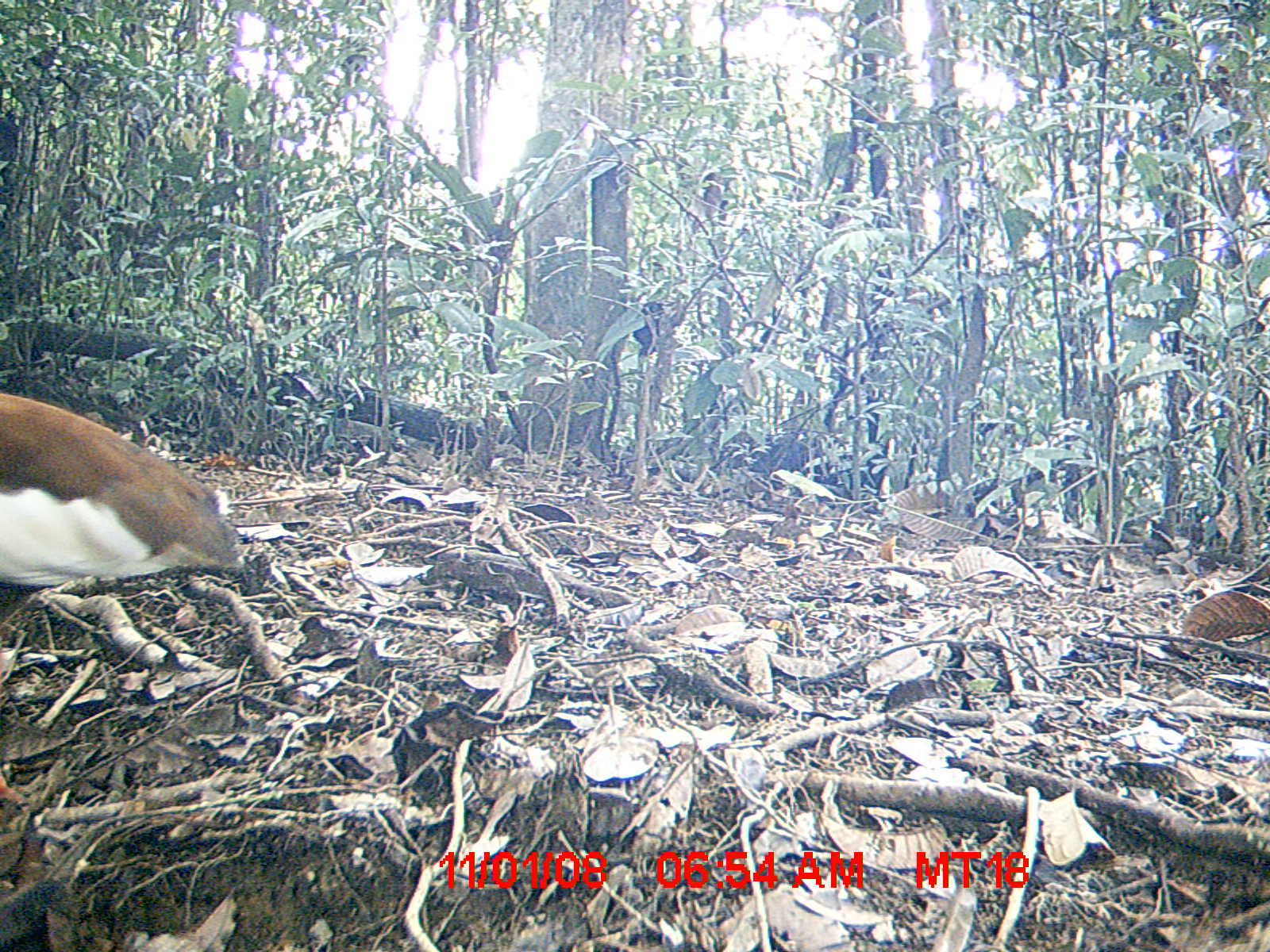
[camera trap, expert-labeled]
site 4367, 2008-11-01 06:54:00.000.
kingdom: Animalia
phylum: Chordata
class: Aves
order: Pelecaniformes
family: Threskiornithidae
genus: Lophotibis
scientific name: Lophotibis cristata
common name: madagascan ibis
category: lophotibis cristataa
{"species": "lophotibis cristataa (madagascan ibis) (Lophotibis cristata)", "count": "1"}